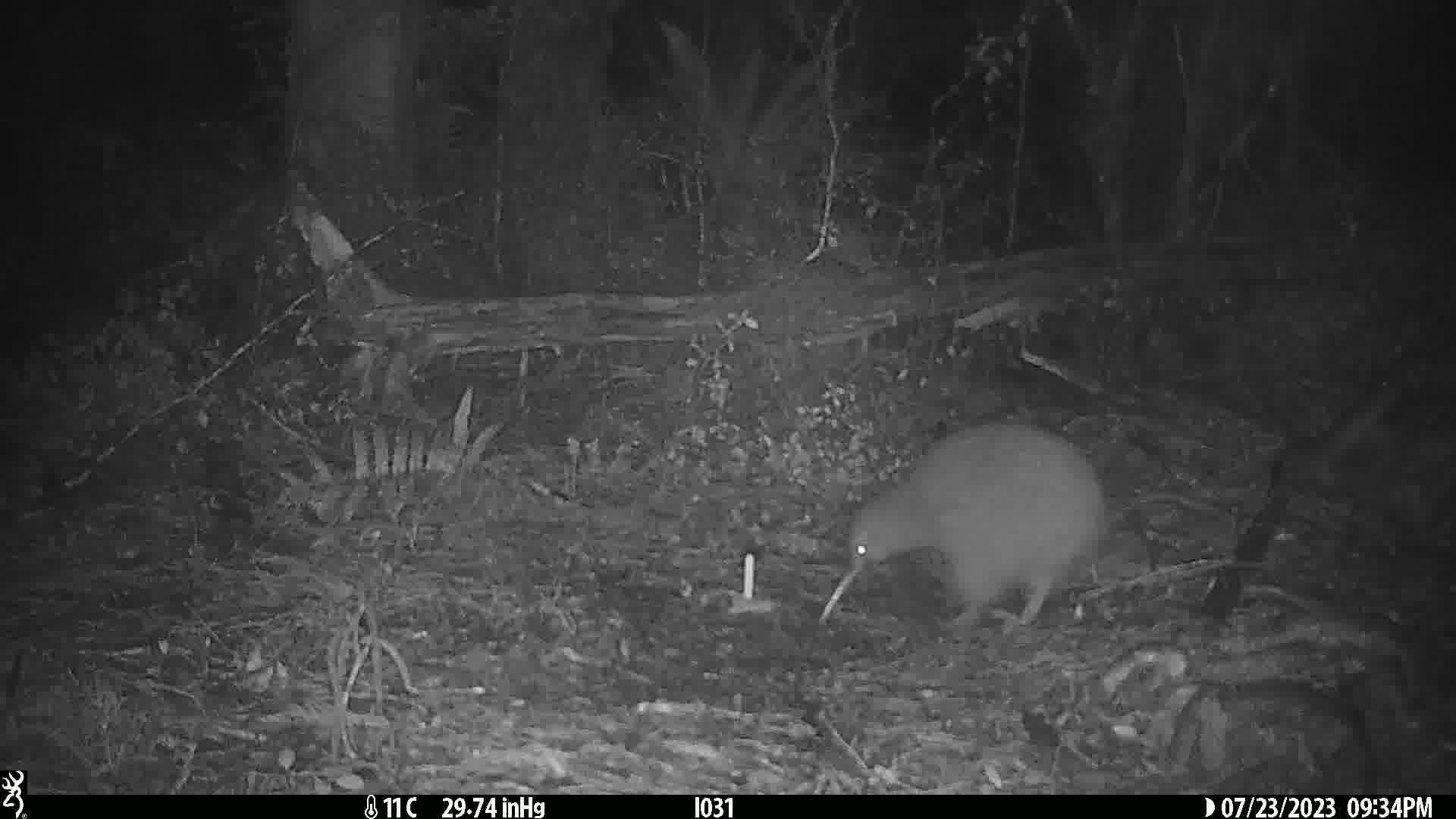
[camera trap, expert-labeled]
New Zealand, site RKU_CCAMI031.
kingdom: Animalia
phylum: Chordata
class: Aves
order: Apterygiformes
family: Apterygidae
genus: Apteryx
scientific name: Apteryx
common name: kiwi